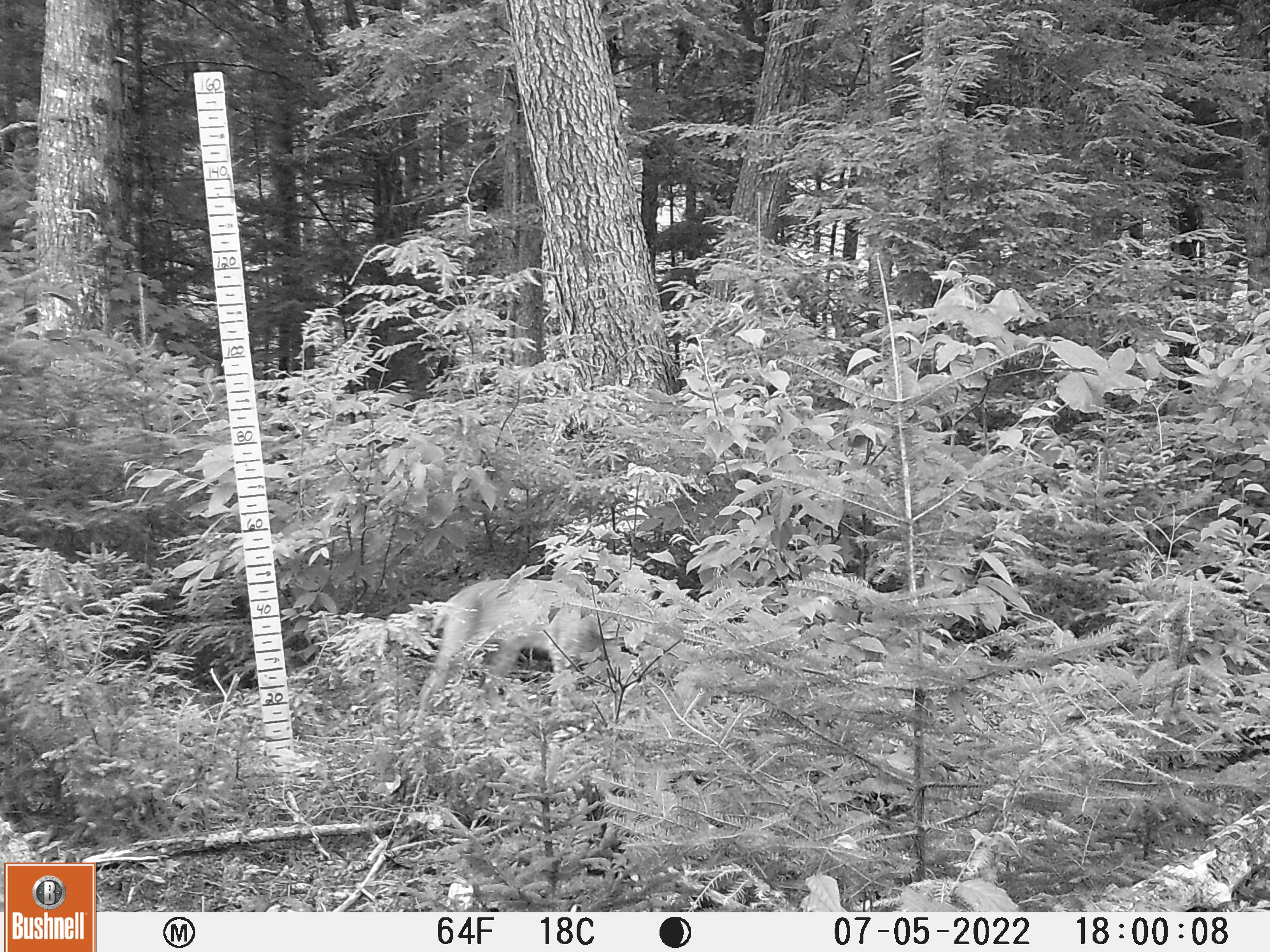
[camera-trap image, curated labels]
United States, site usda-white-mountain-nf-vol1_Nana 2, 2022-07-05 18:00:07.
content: unidentified animal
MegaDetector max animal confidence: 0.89